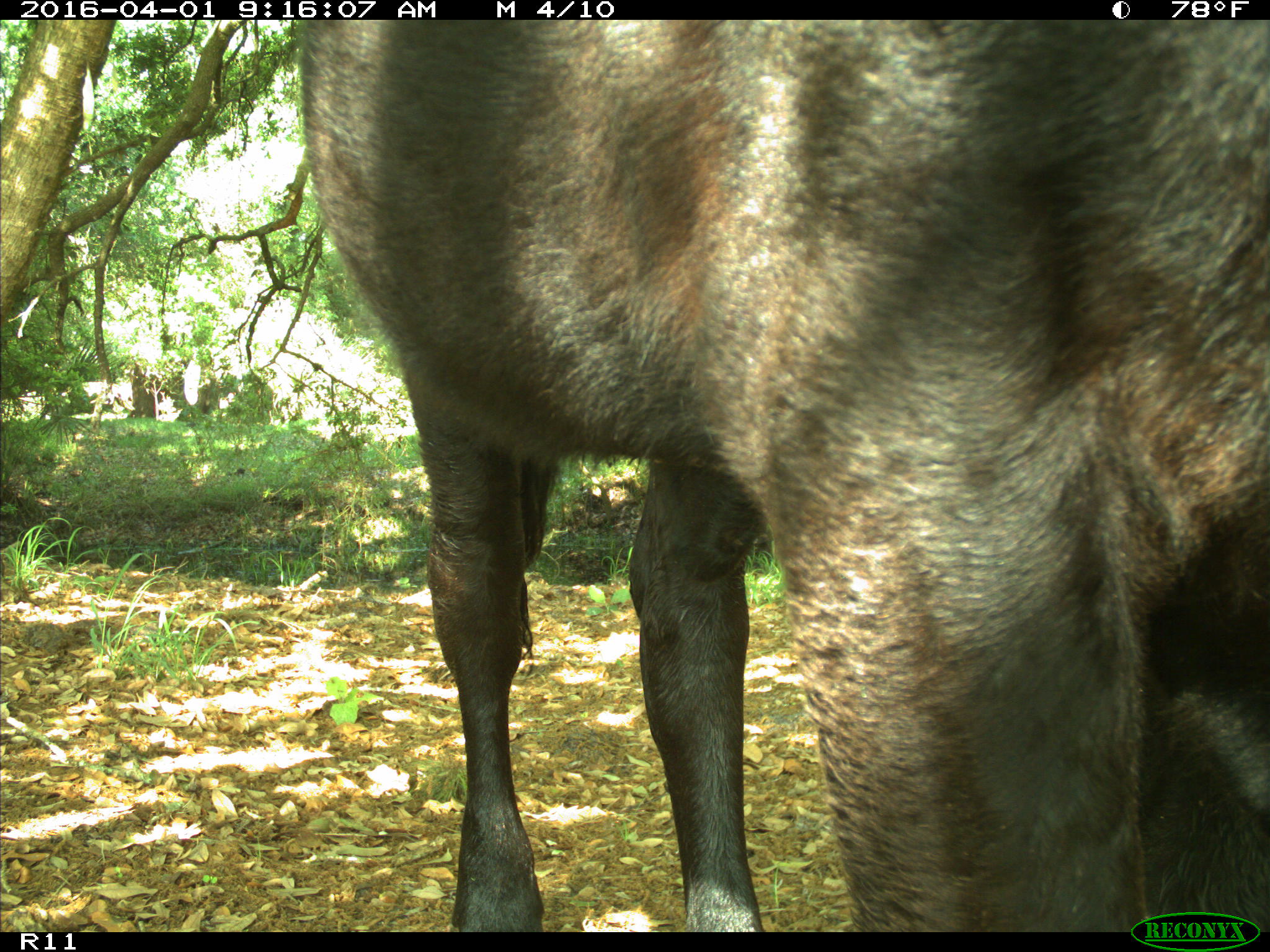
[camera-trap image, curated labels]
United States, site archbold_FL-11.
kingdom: Animalia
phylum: Chordata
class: Mammalia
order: Artiodactyla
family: Bovidae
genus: Bos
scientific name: Bos taurus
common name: domestic cow